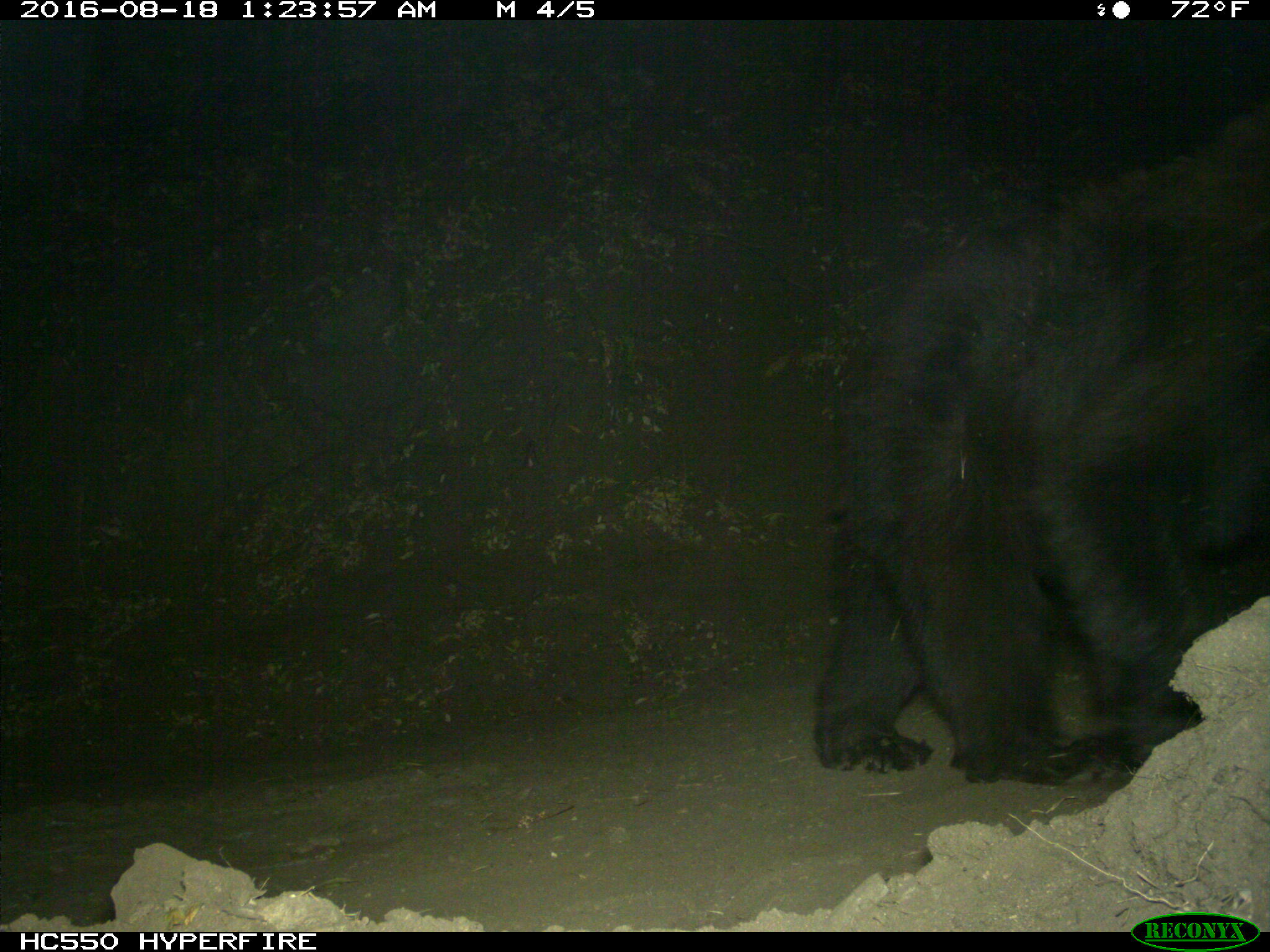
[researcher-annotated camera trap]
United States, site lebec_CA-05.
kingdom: Animalia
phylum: Chordata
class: Mammalia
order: Carnivora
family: Ursidae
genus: Ursus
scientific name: Ursus americanus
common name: american black bear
Ursus americanus (american black bear).